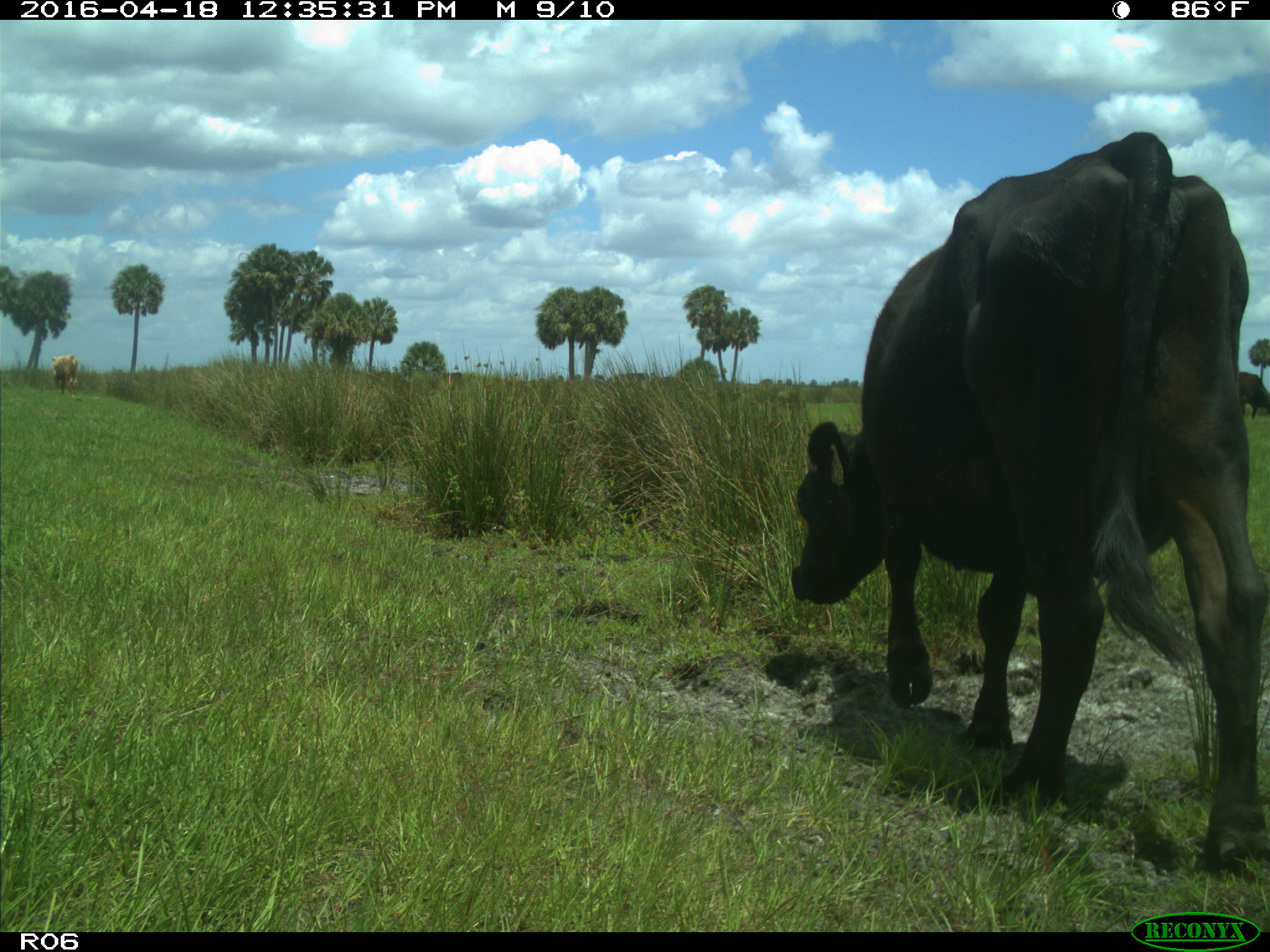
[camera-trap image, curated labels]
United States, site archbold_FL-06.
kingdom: Animalia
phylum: Chordata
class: Mammalia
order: Artiodactyla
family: Bovidae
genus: Bos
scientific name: Bos taurus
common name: domestic cow